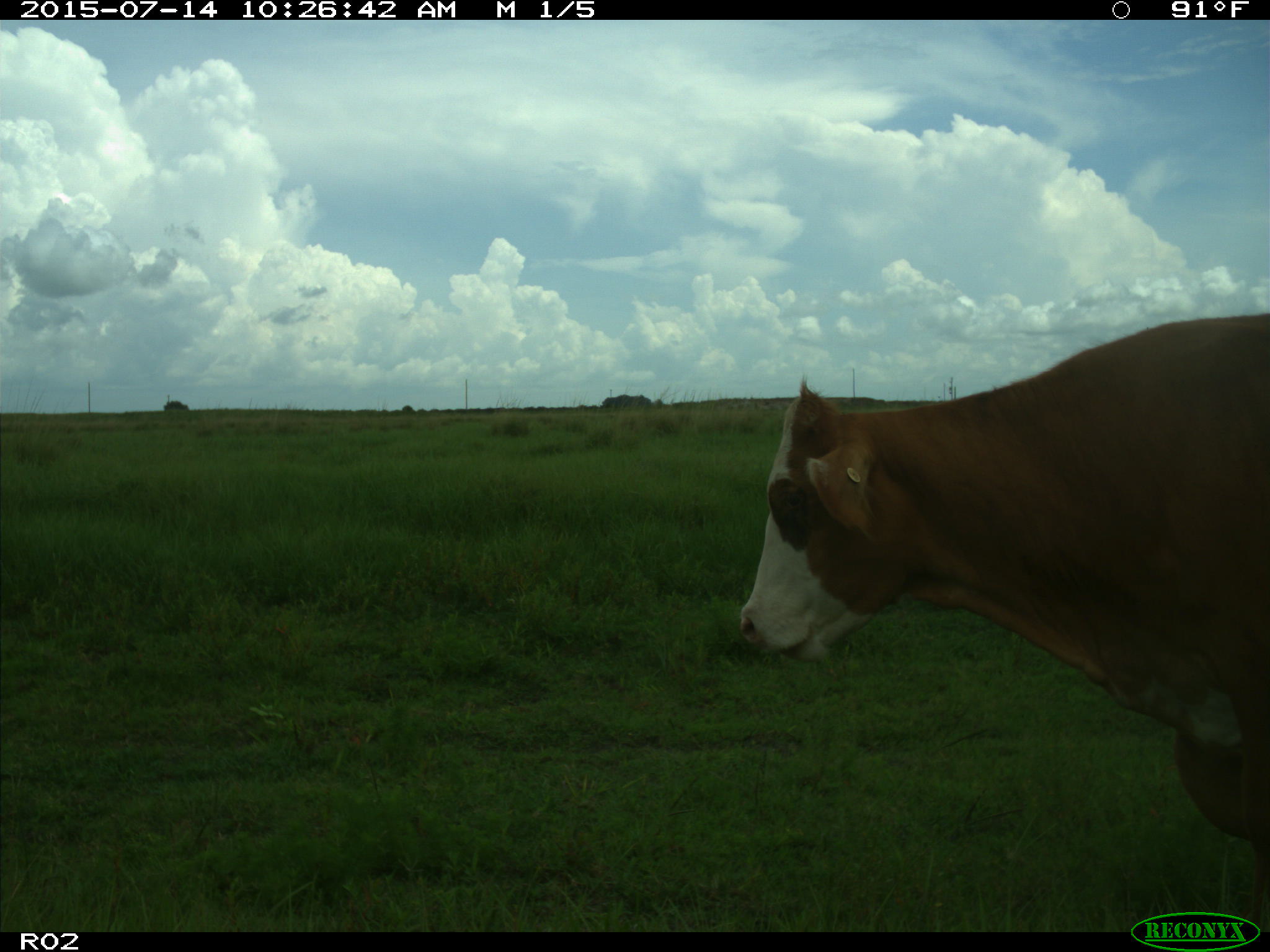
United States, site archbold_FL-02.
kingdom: Animalia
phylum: Chordata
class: Mammalia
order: Artiodactyla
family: Bovidae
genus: Bos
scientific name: Bos taurus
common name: domestic cow